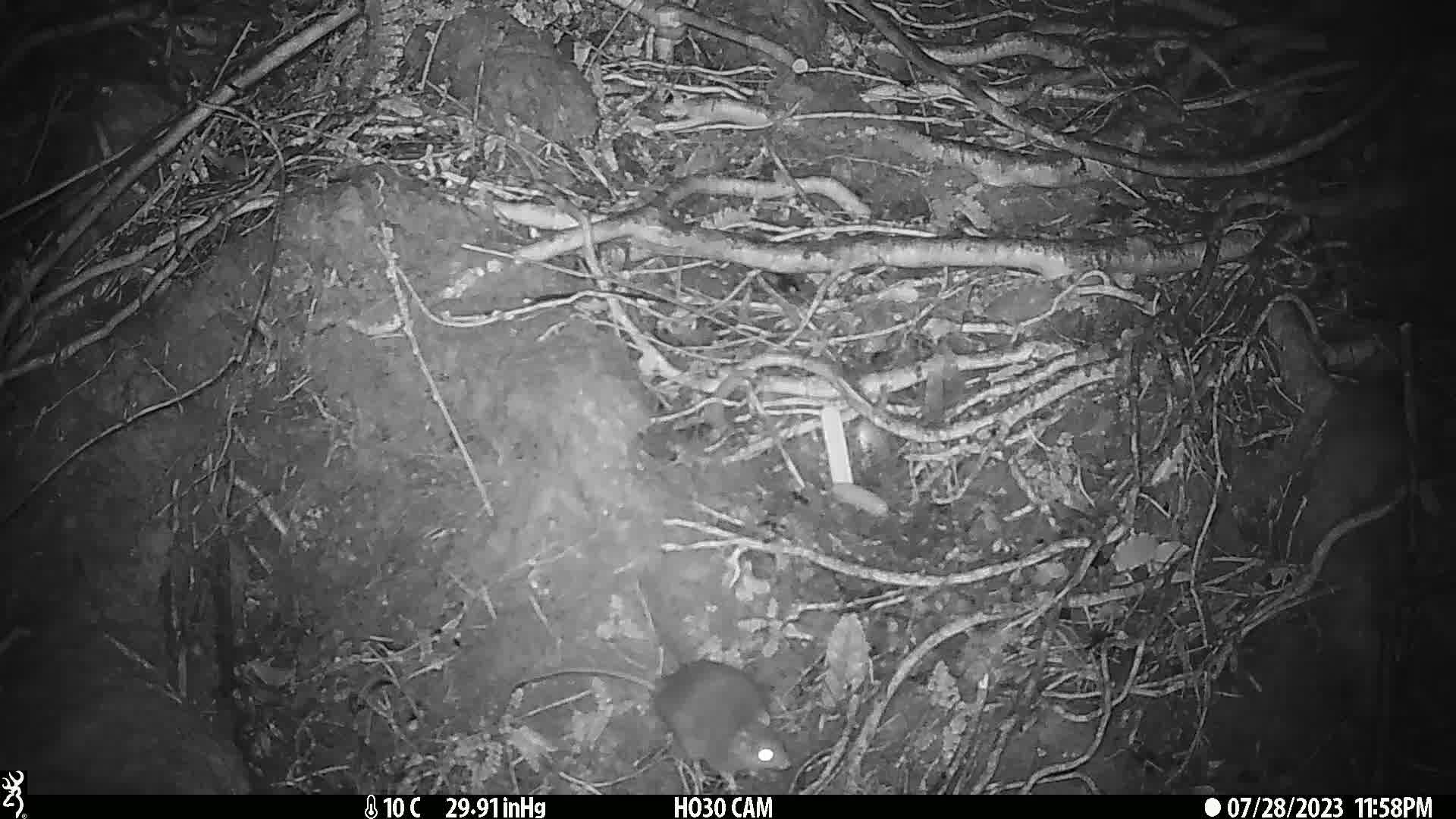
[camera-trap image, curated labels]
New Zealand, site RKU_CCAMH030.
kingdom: Animalia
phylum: Chordata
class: Mammalia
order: Rodentia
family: Muridae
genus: Rattus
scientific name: Rattus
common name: rat